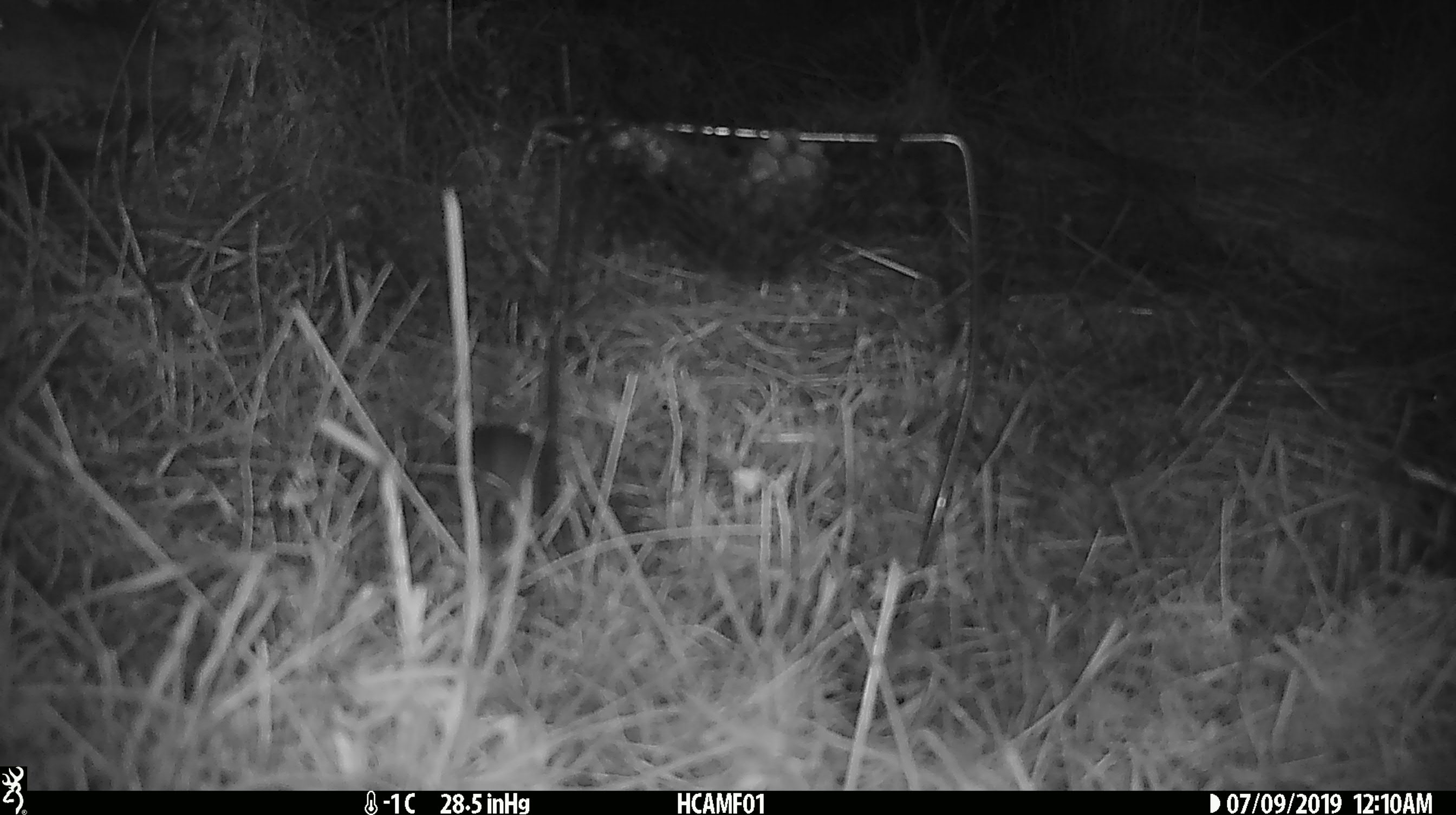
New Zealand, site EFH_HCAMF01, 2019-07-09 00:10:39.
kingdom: Animalia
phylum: Chordata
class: Mammalia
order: Rodentia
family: Muridae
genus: Mus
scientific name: Mus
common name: mouse